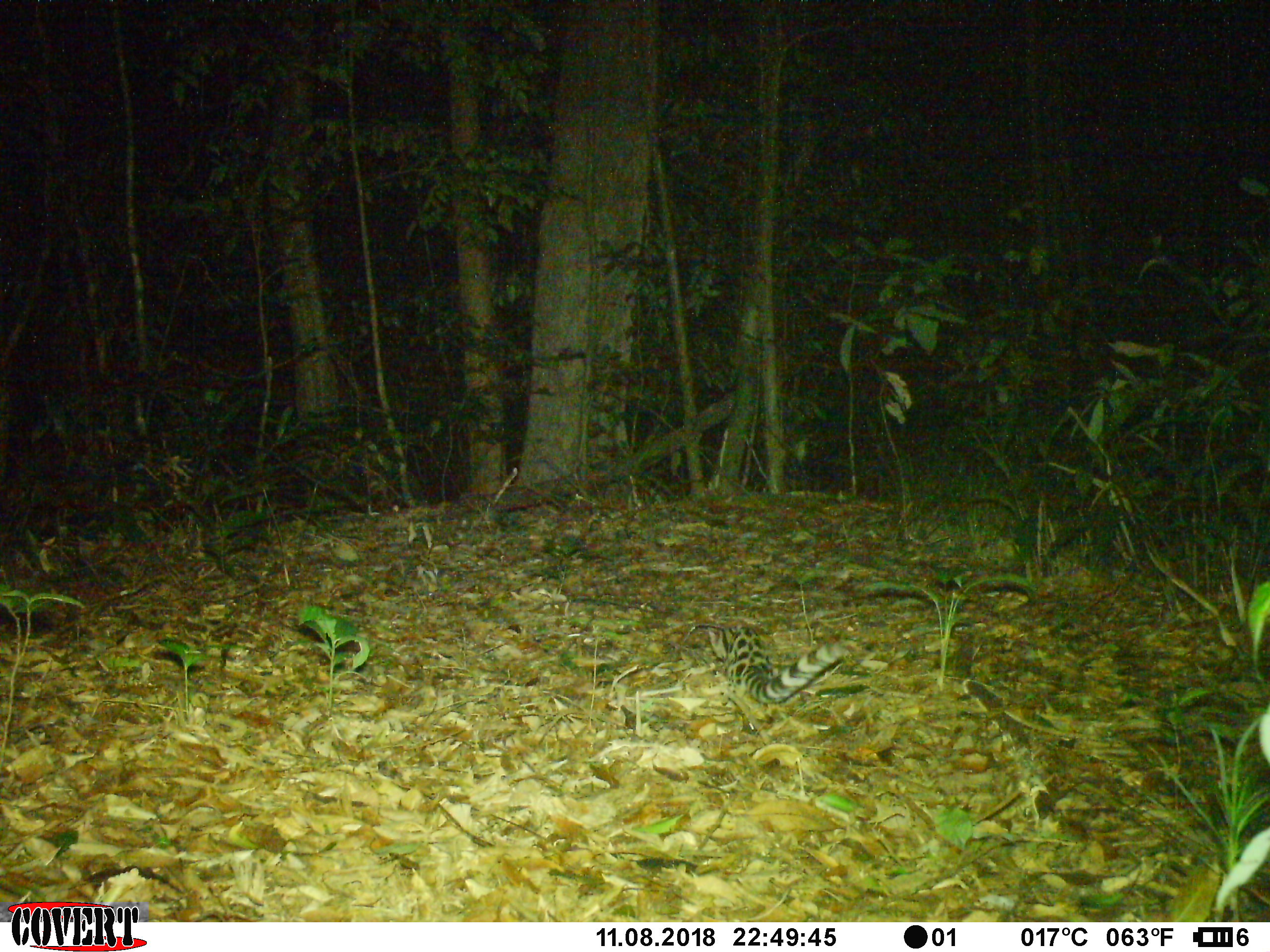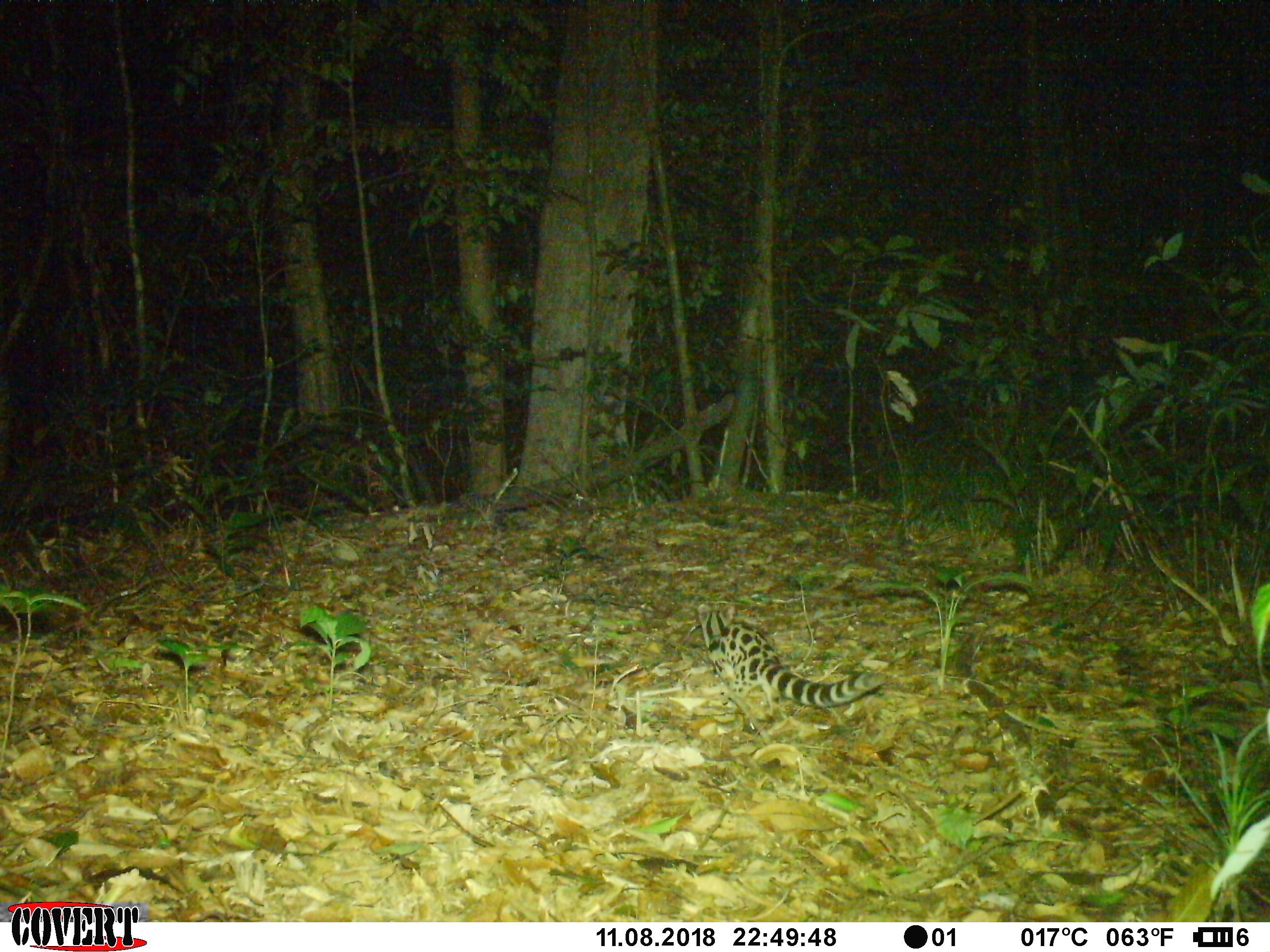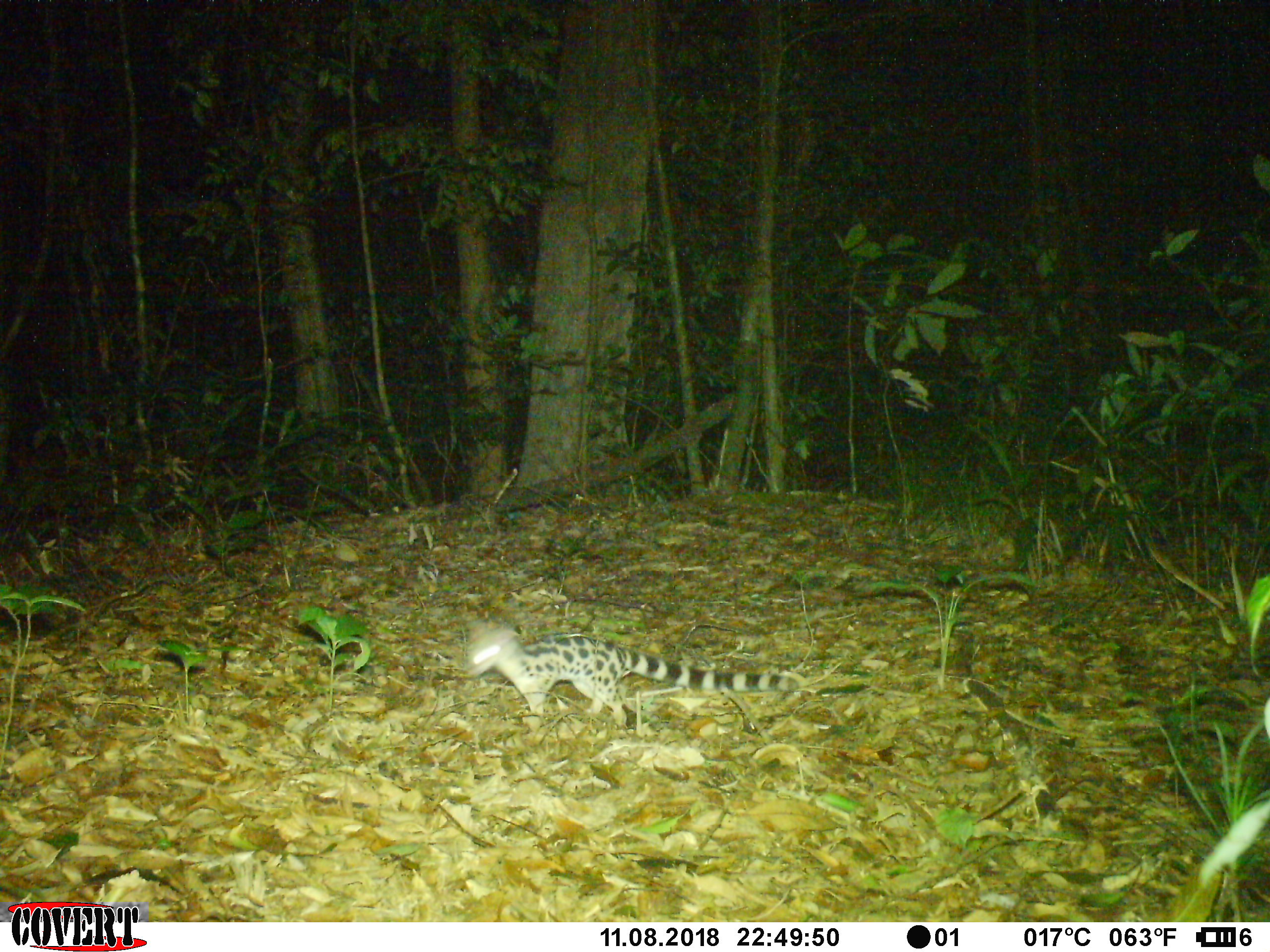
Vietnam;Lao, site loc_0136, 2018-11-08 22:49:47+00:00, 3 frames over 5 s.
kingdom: Animalia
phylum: Chordata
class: Mammalia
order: Carnivora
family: Prionodontidae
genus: Prionodon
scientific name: Prionodon pardicolor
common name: spotted linsang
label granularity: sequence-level